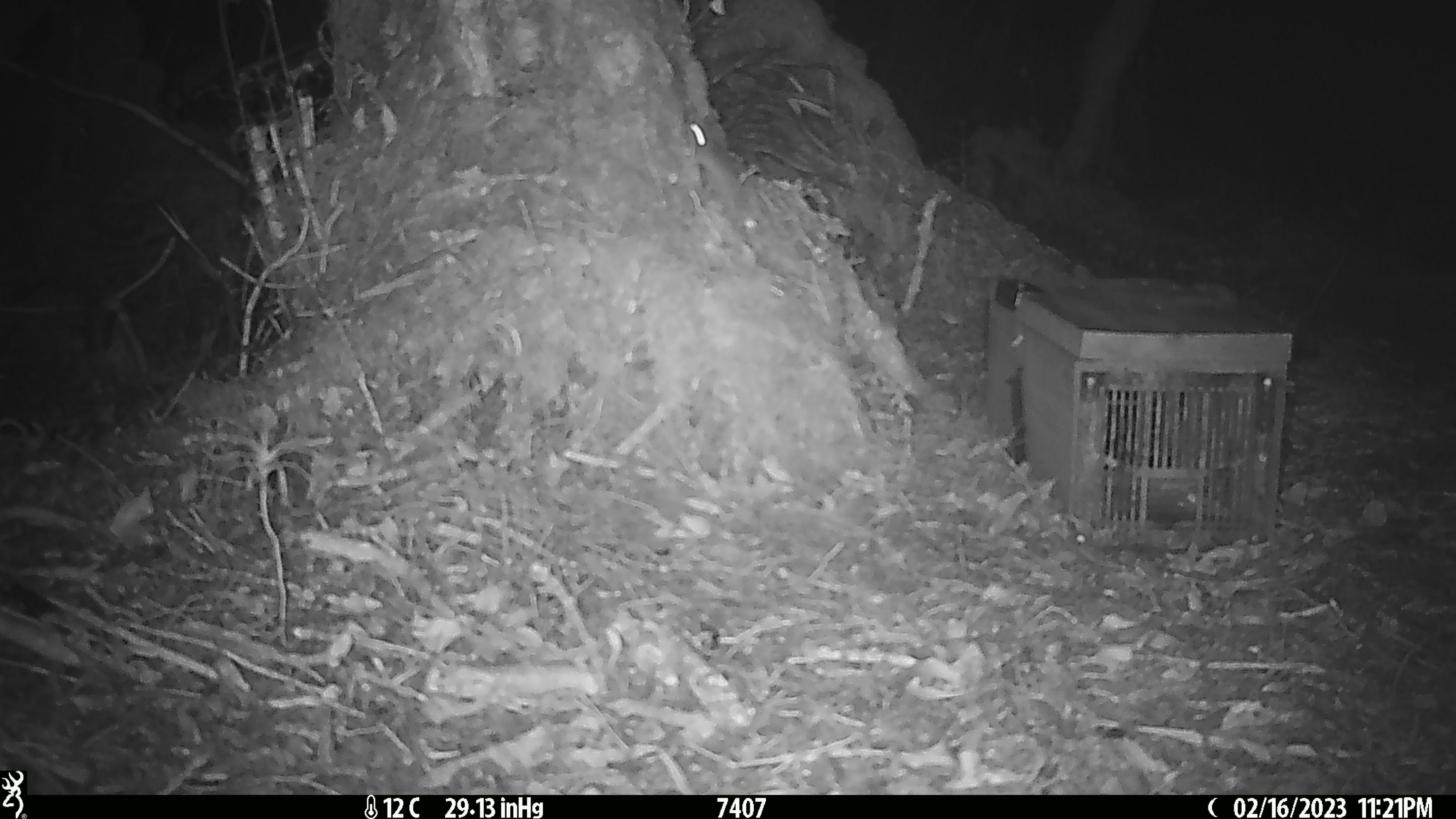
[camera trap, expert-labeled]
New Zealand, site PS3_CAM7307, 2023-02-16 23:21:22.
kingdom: Animalia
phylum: Chordata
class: Mammalia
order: Rodentia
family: Muridae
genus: Mus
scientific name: Mus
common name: mouse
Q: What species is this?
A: Mouse (Mus).